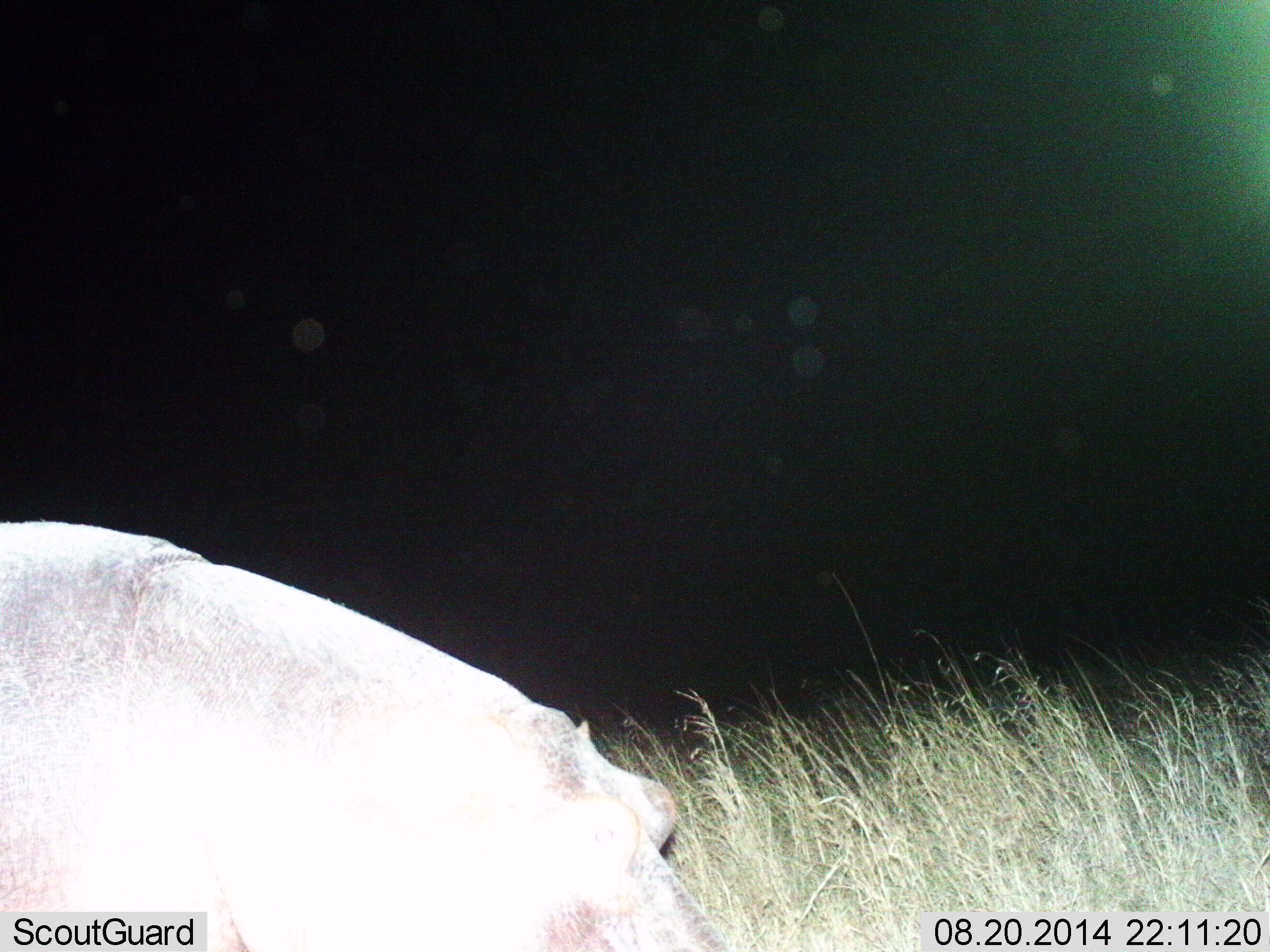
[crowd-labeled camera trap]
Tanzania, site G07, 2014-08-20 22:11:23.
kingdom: Animalia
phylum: Chordata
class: Mammalia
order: Artiodactyla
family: Hippopotamidae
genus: Hippopotamus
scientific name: Hippopotamus amphibius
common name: hippopotamus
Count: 1.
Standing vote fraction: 20%.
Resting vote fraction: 0%.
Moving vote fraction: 40%.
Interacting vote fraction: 0%.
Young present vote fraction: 0%.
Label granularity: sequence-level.